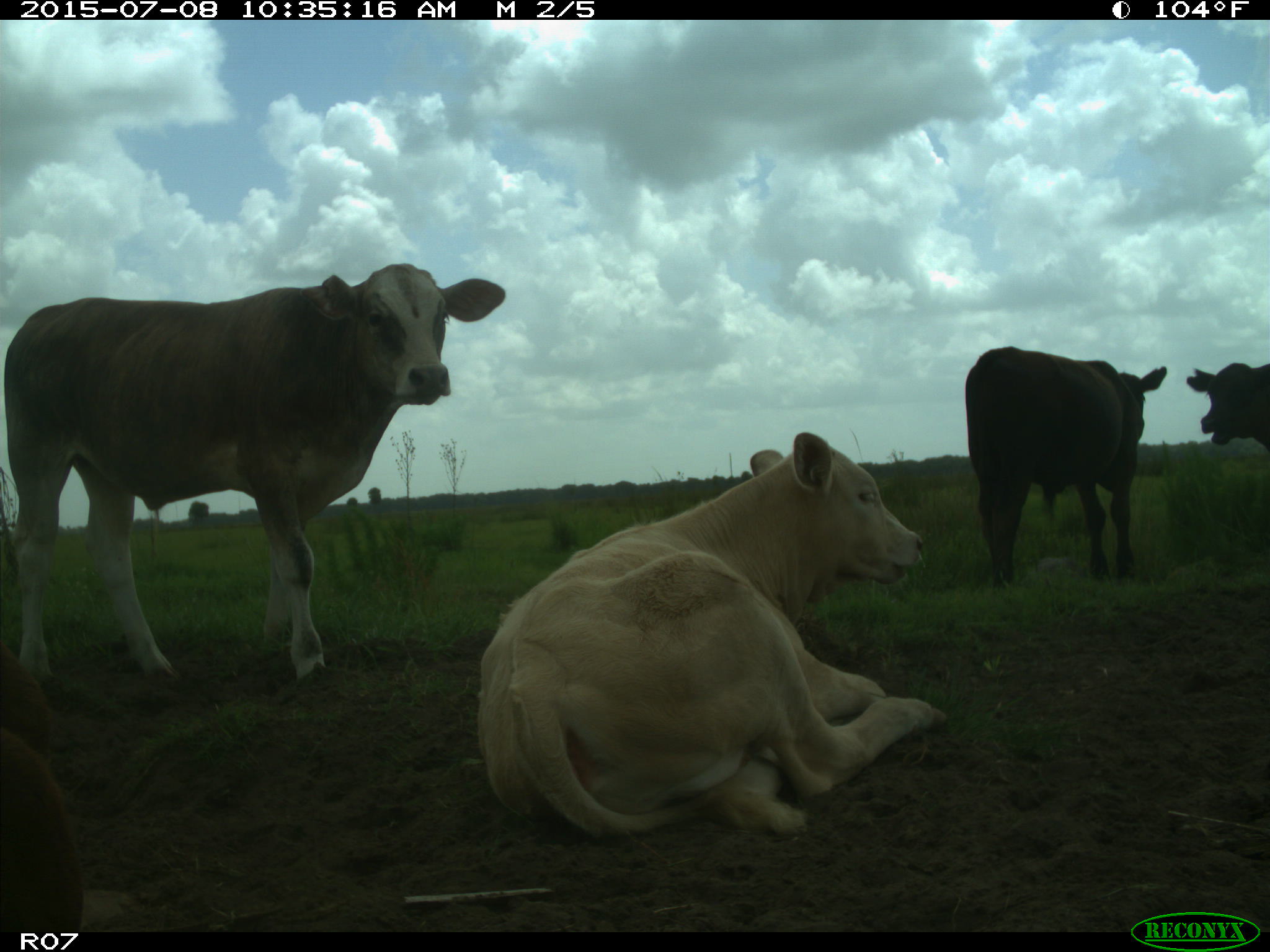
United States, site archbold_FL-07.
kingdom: Animalia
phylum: Chordata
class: Mammalia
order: Artiodactyla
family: Bovidae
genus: Bos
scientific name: Bos taurus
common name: domestic cow